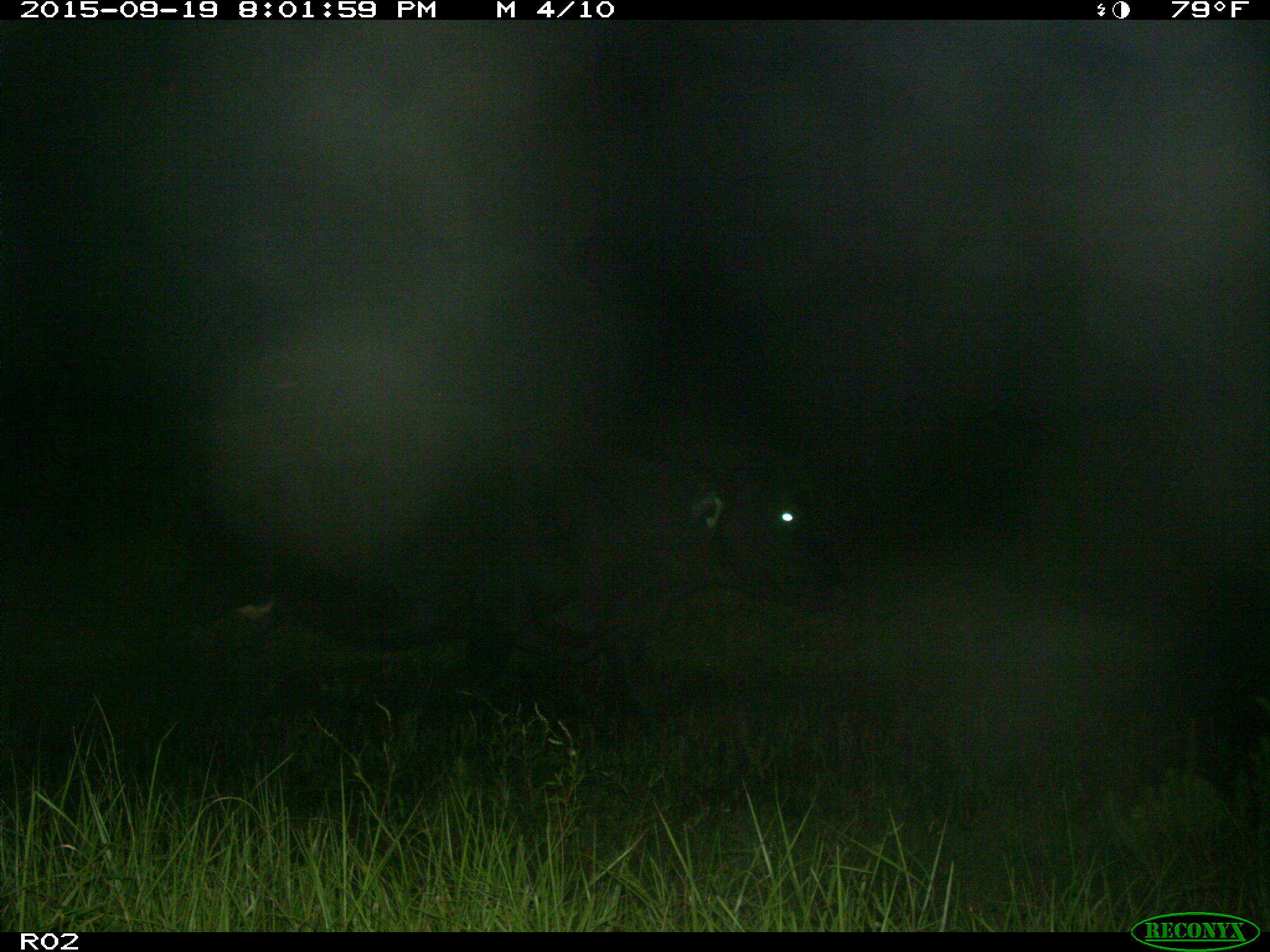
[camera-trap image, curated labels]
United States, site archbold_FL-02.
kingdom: Animalia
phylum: Chordata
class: Mammalia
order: Artiodactyla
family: Bovidae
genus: Bos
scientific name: Bos taurus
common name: domestic cow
Bos taurus (domestic cow).